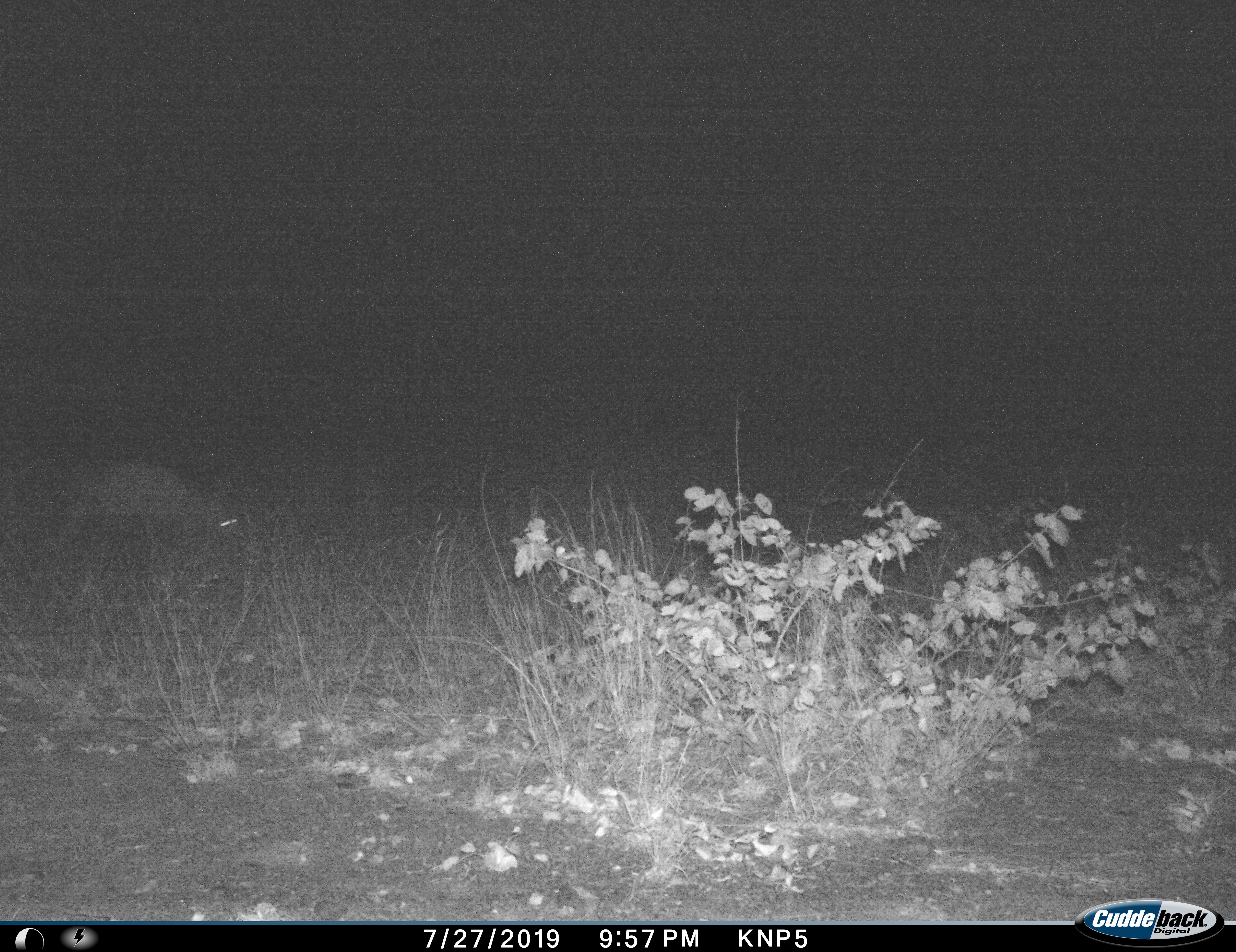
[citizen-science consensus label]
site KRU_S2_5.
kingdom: Animalia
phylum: Chordata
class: Mammalia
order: Artiodactyla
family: Bovidae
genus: Aepyceros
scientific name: Aepyceros melampus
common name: impala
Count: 1.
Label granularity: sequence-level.